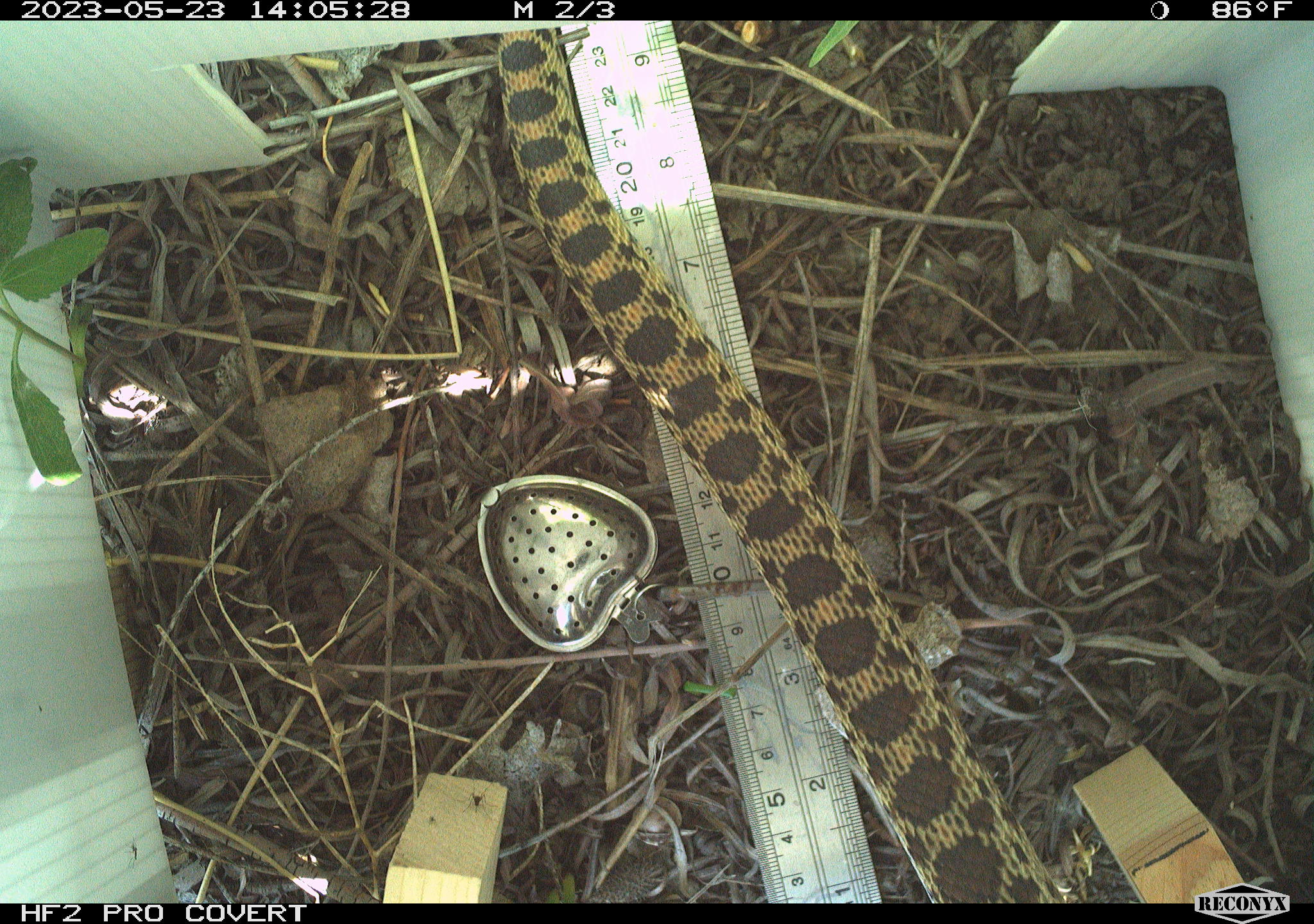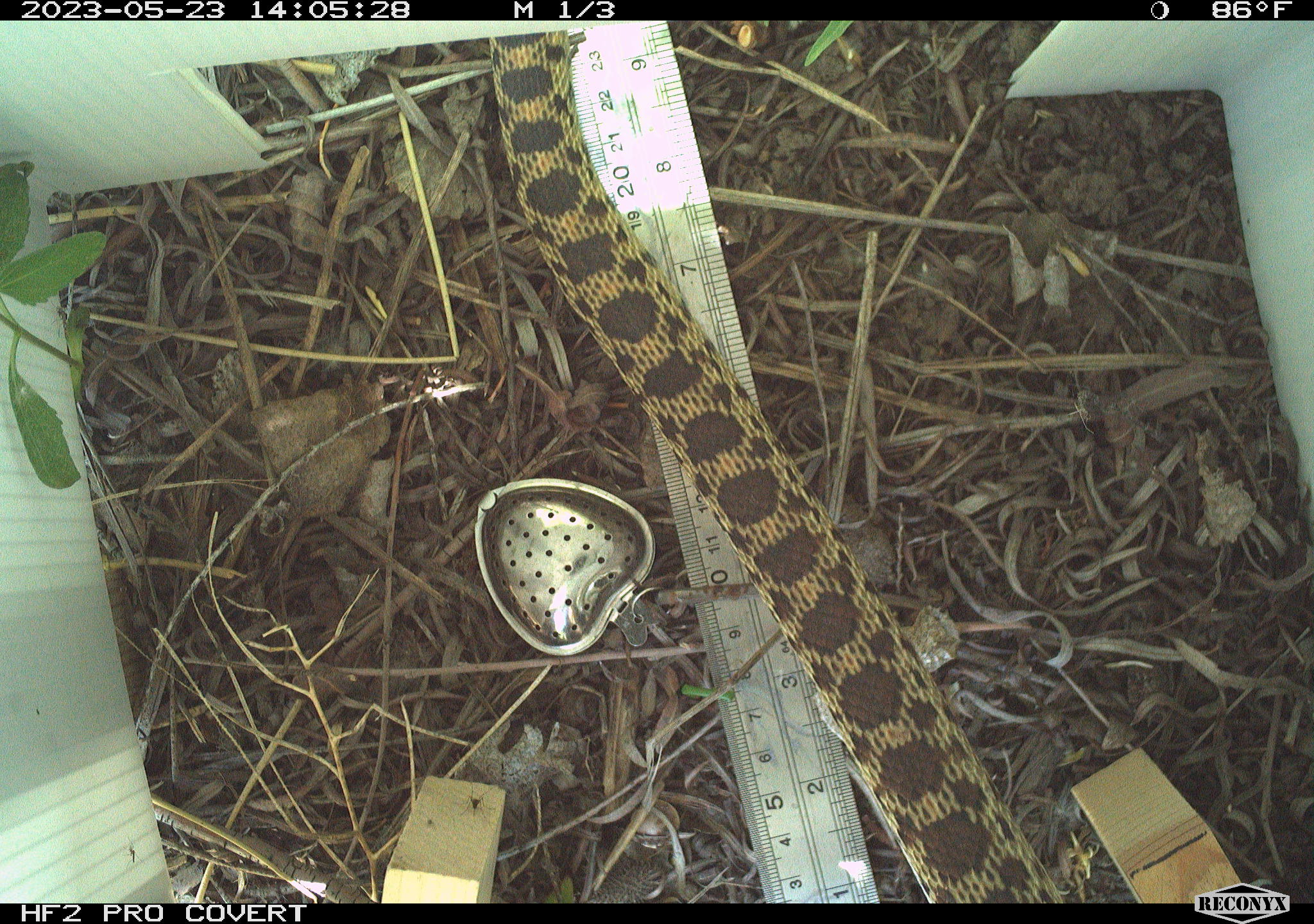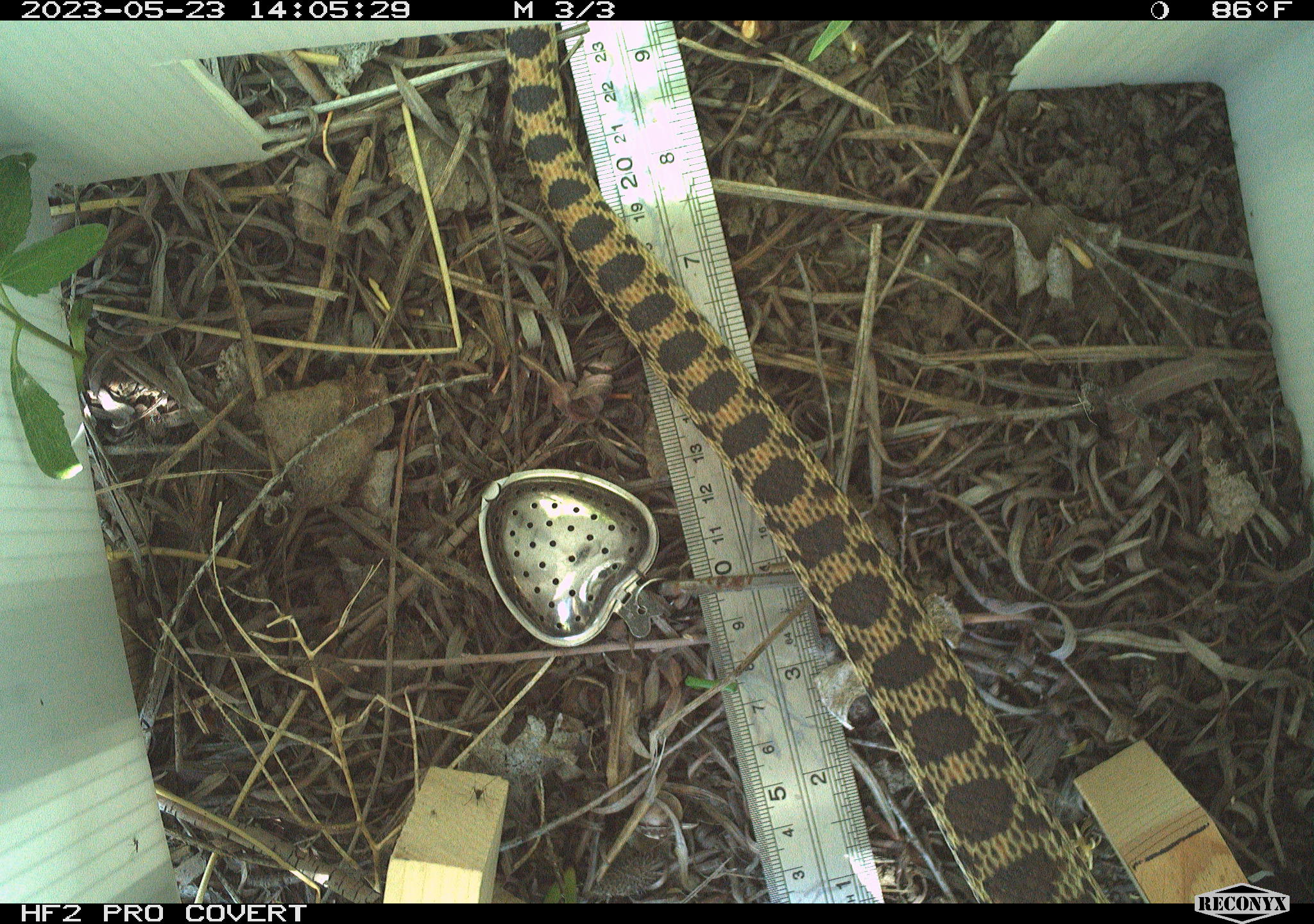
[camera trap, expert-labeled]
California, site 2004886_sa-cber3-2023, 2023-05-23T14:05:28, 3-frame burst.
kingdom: Animalia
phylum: Chordata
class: Reptilia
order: Squamata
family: Colubridae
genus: Pituophis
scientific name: Pituophis catenifer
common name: gophersnake